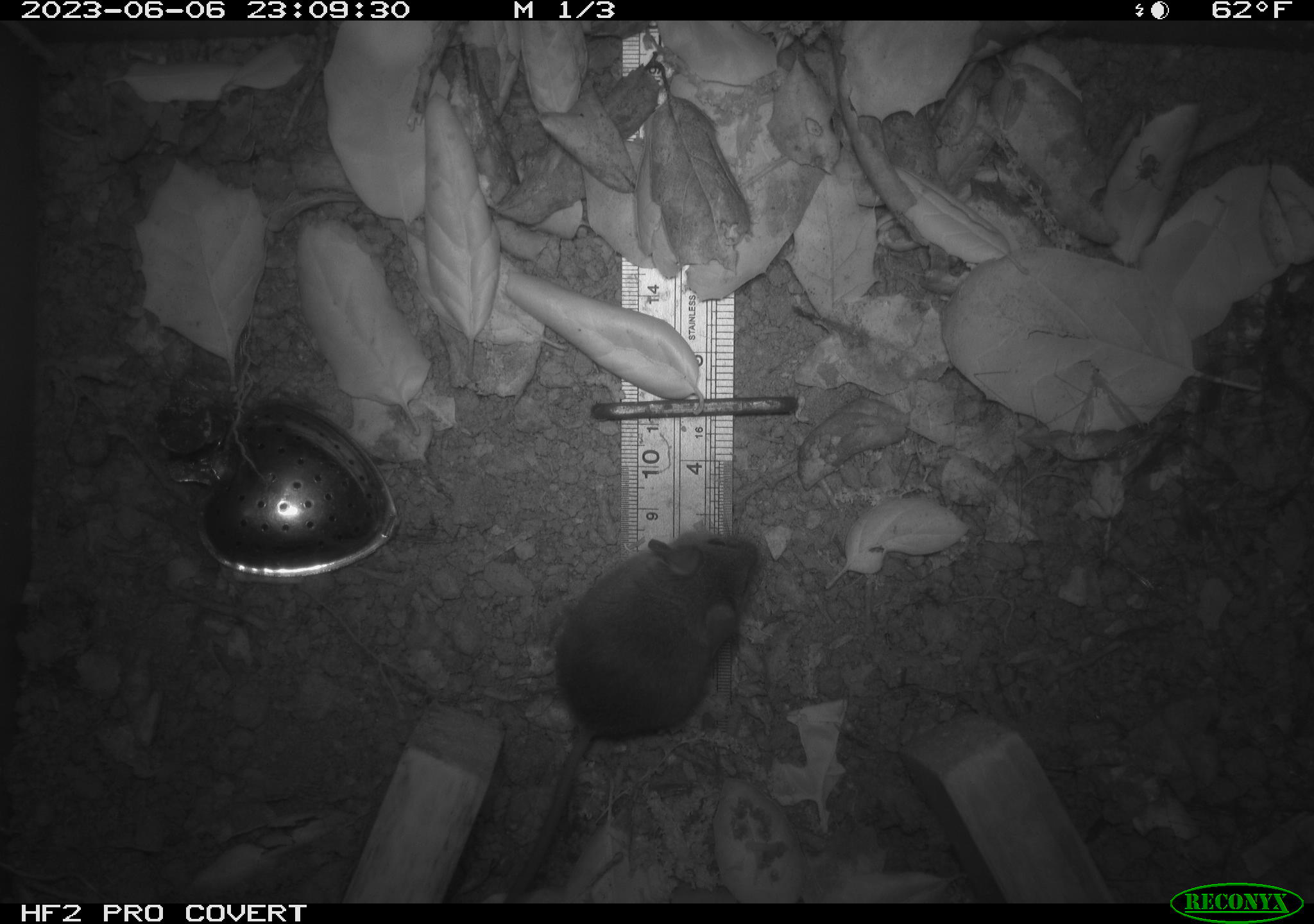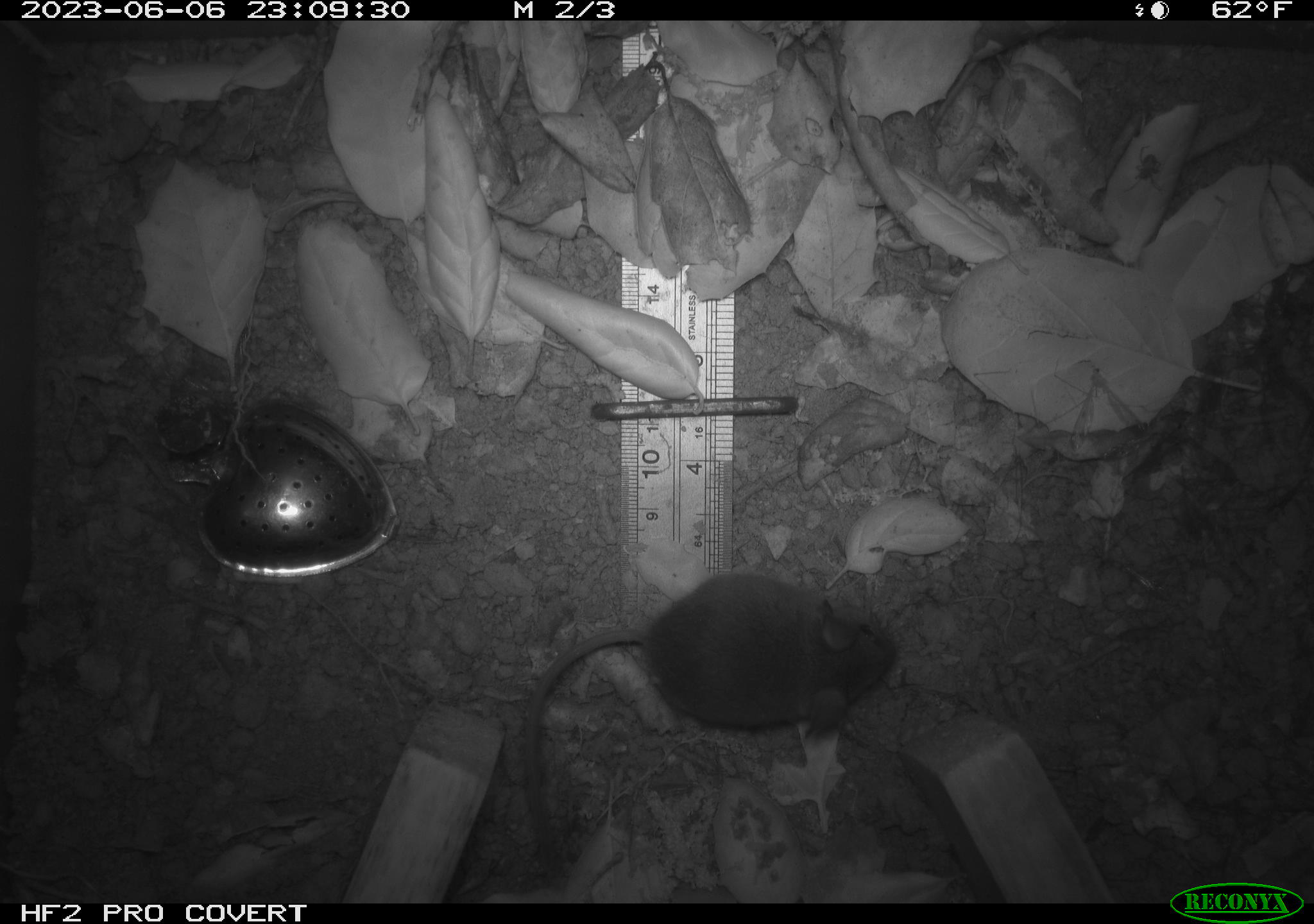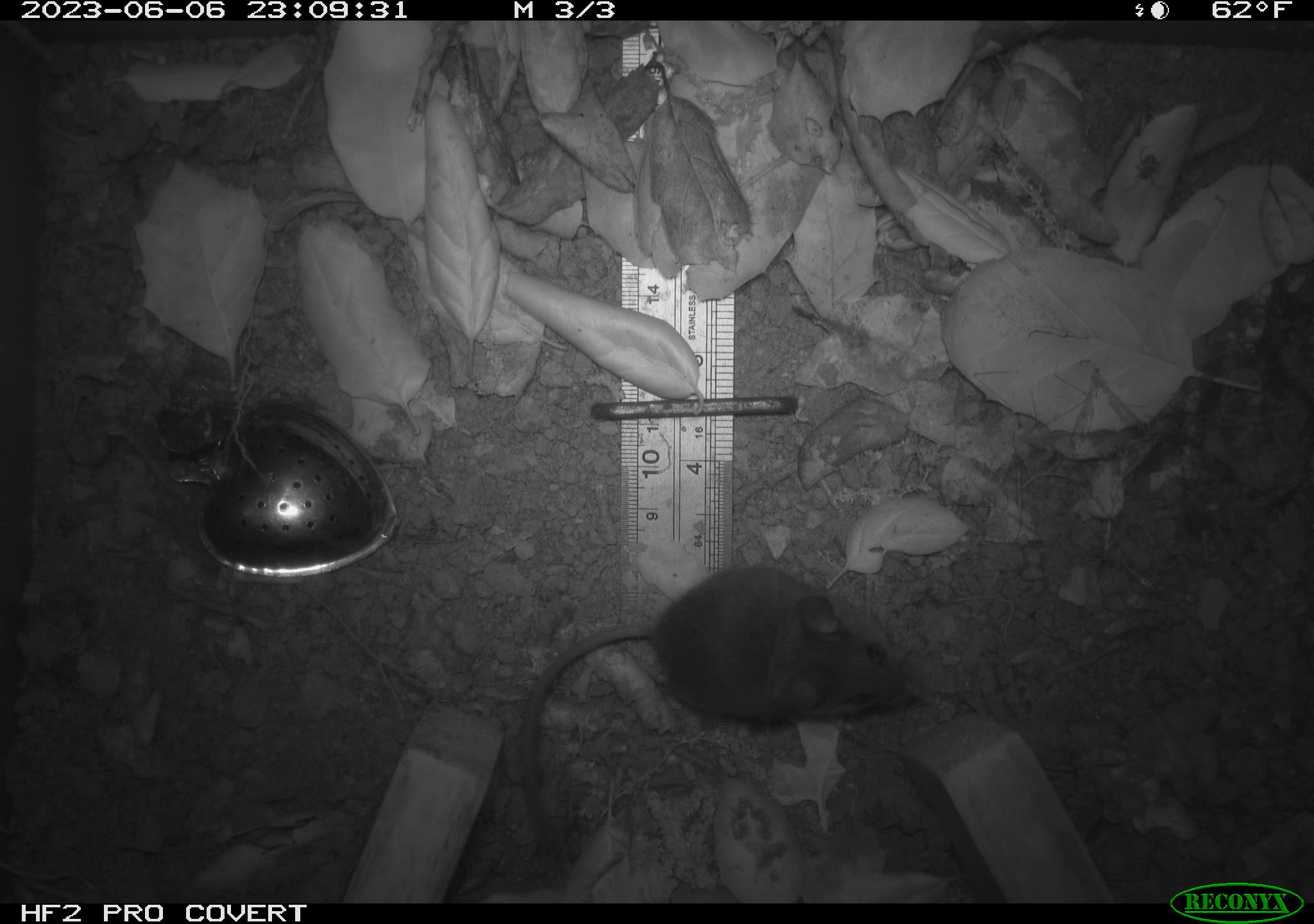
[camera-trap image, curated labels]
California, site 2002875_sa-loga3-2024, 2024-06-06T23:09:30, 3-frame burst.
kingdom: Animalia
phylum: Chordata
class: Mammalia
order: Rodentia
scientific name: Rodentia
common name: rodent